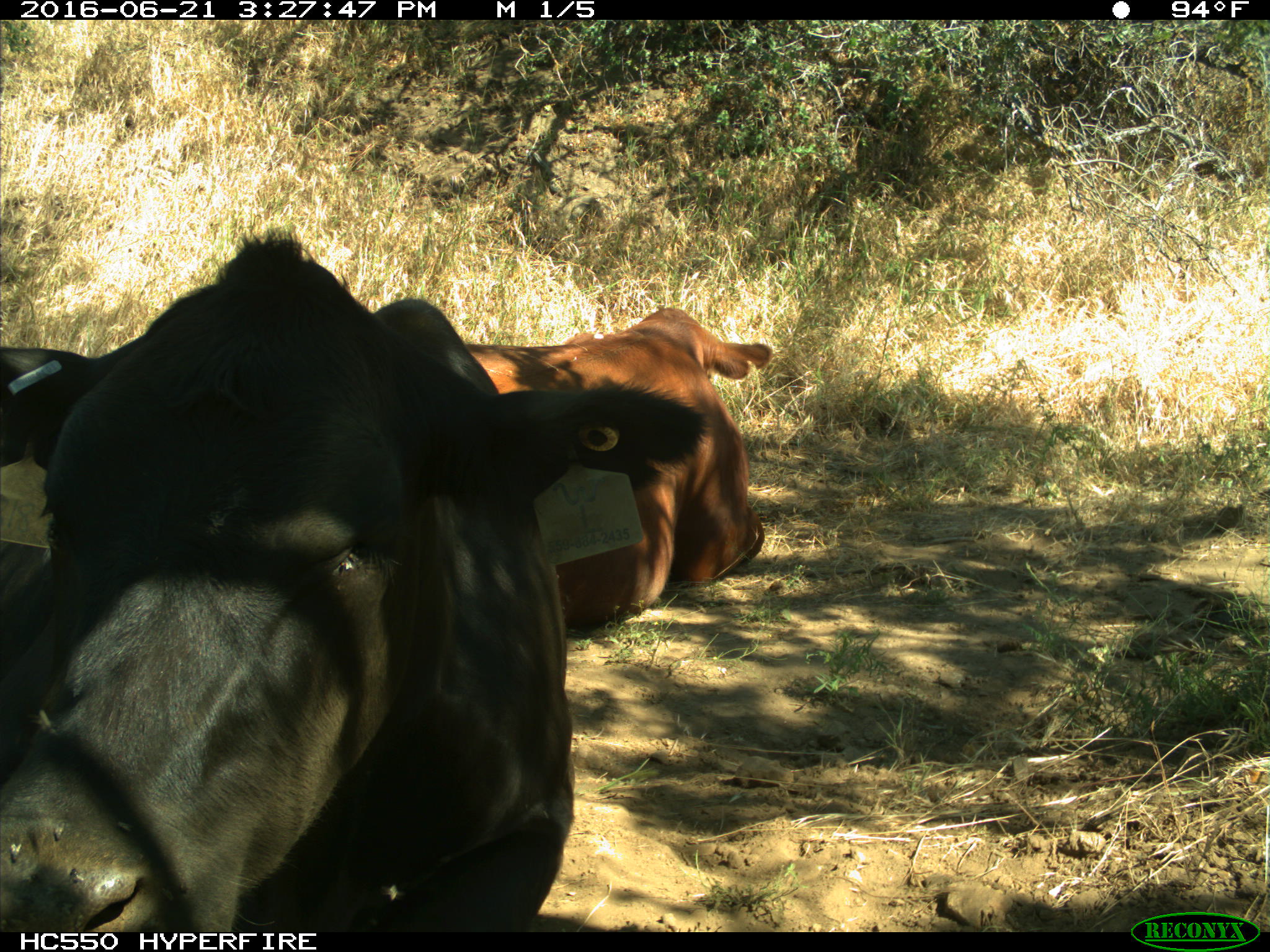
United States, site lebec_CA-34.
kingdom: Animalia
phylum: Chordata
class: Mammalia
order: Artiodactyla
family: Bovidae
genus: Bos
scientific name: Bos taurus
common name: domestic cow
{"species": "Bos taurus (domestic cow)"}